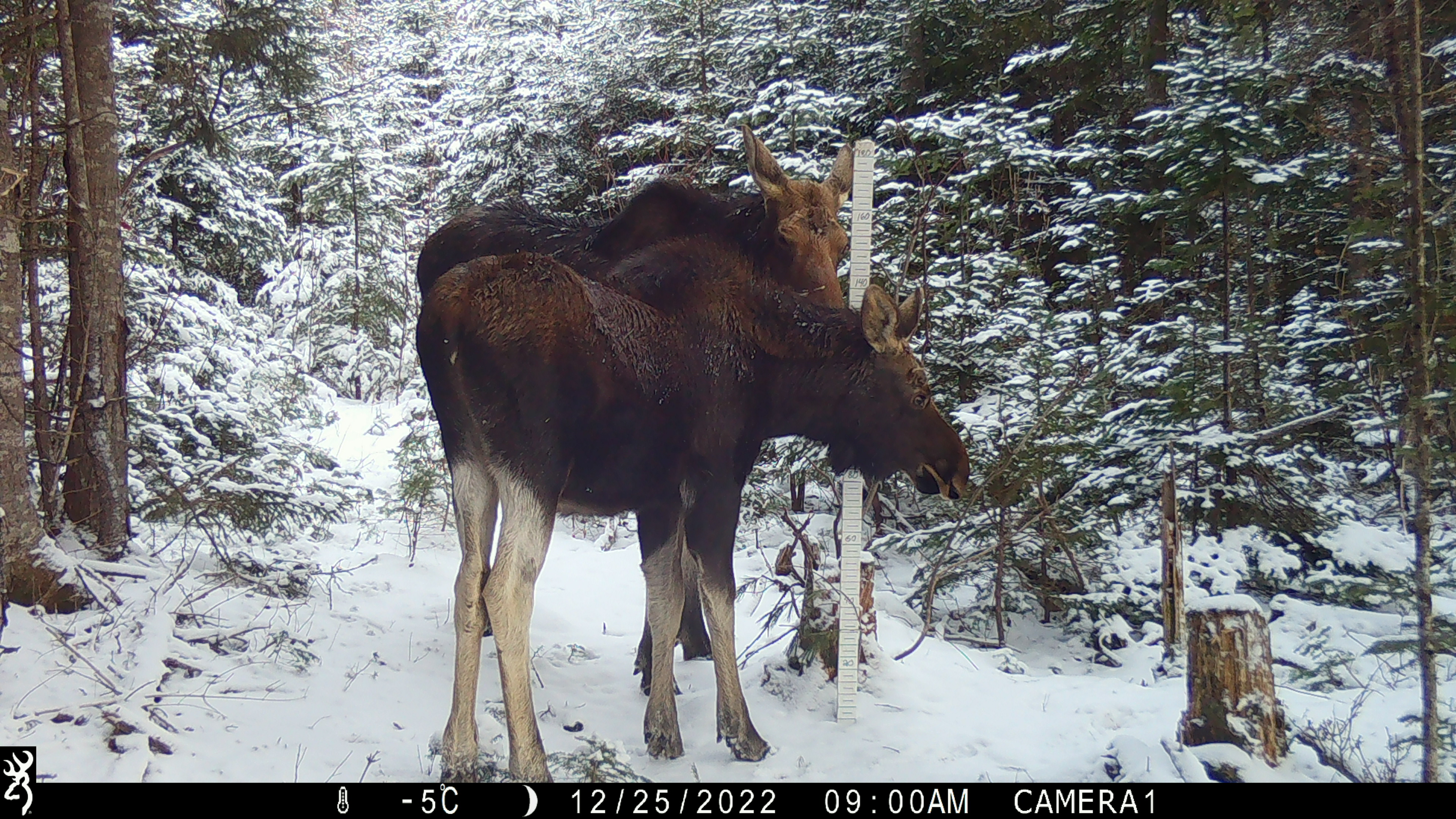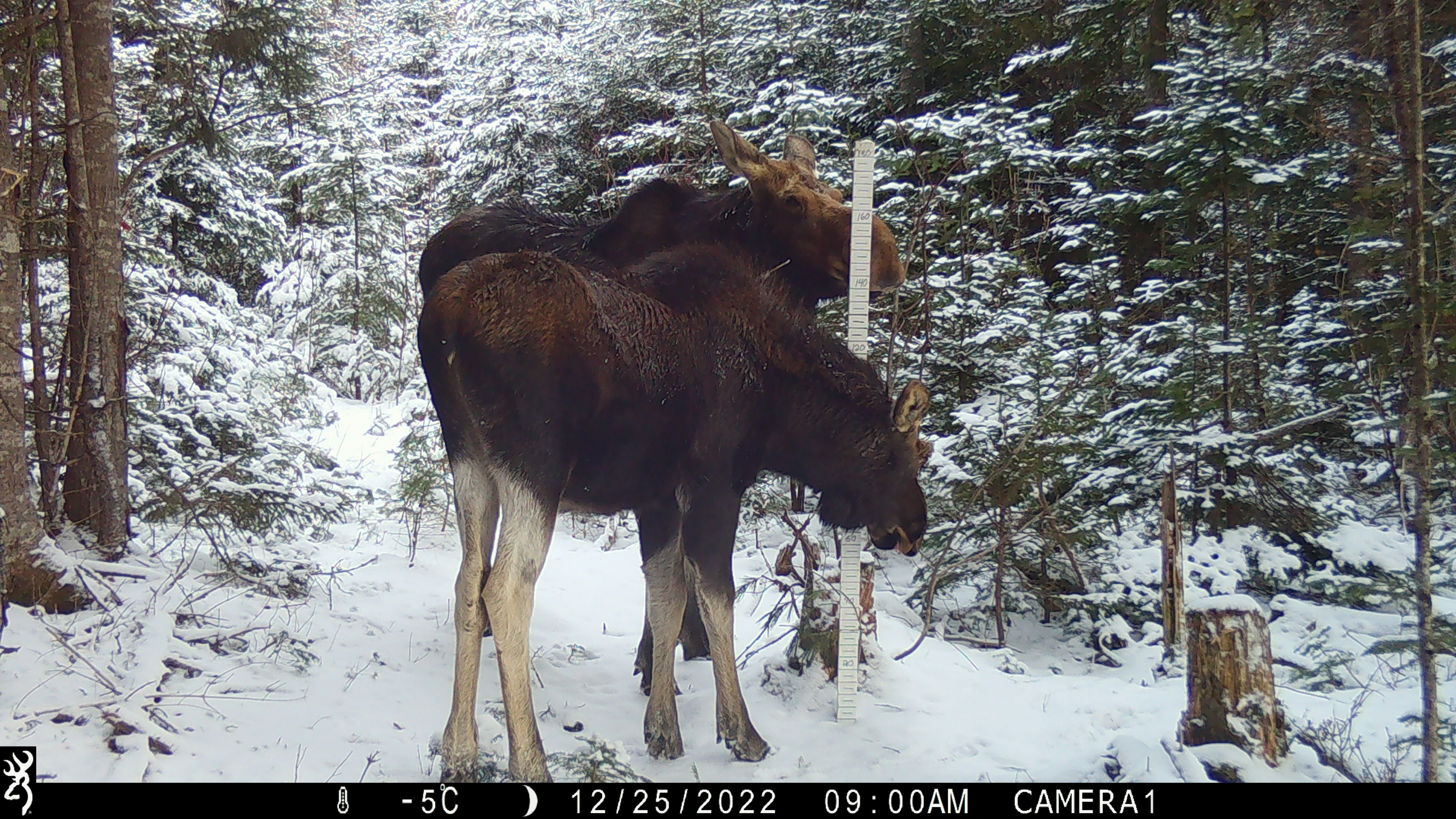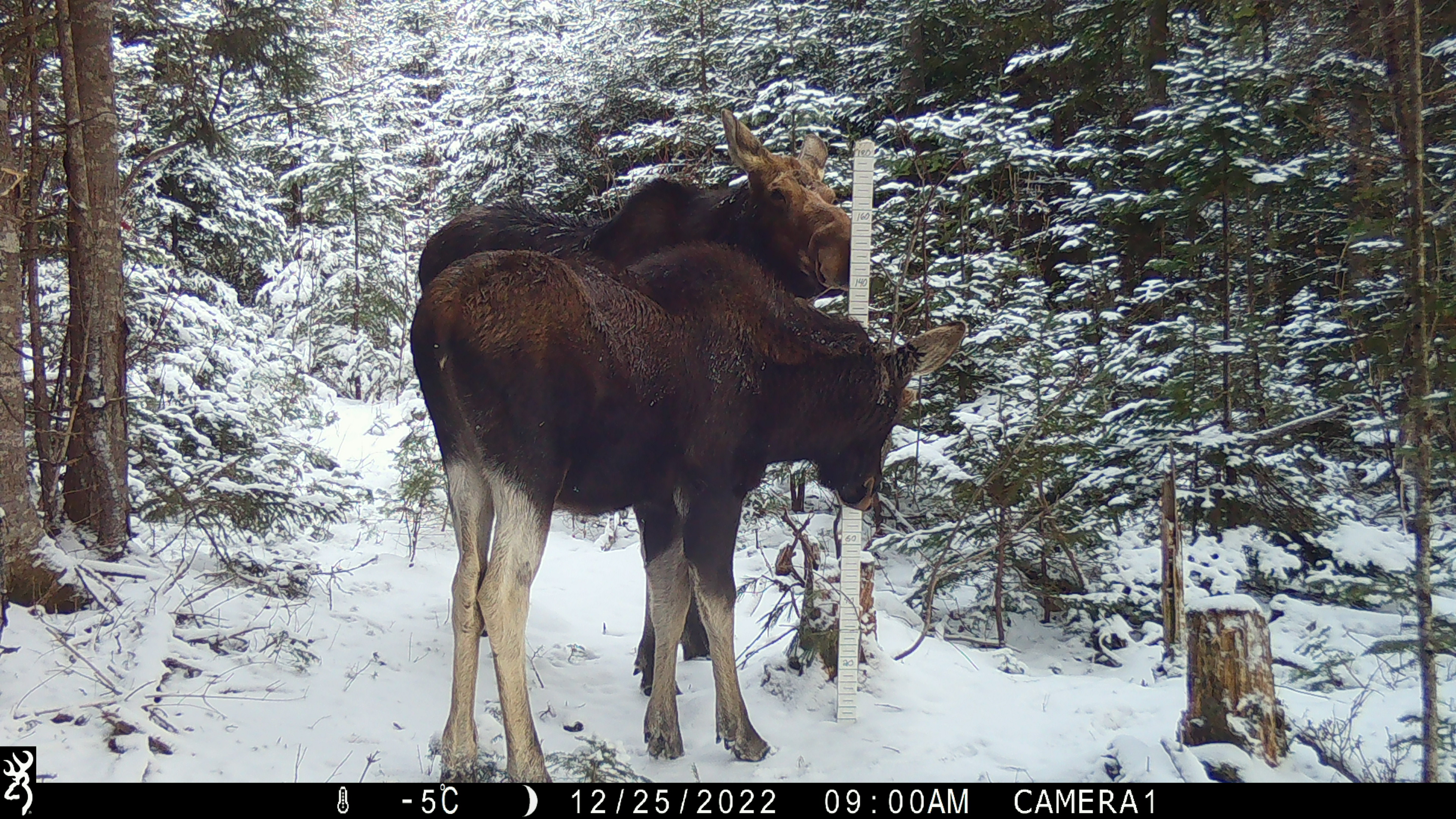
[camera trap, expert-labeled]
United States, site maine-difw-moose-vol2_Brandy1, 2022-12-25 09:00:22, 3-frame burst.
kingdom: Animalia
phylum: Chordata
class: Mammalia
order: Artiodactyla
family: Cervidae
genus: Alces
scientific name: Alces alces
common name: moose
Moose (Alces alces).